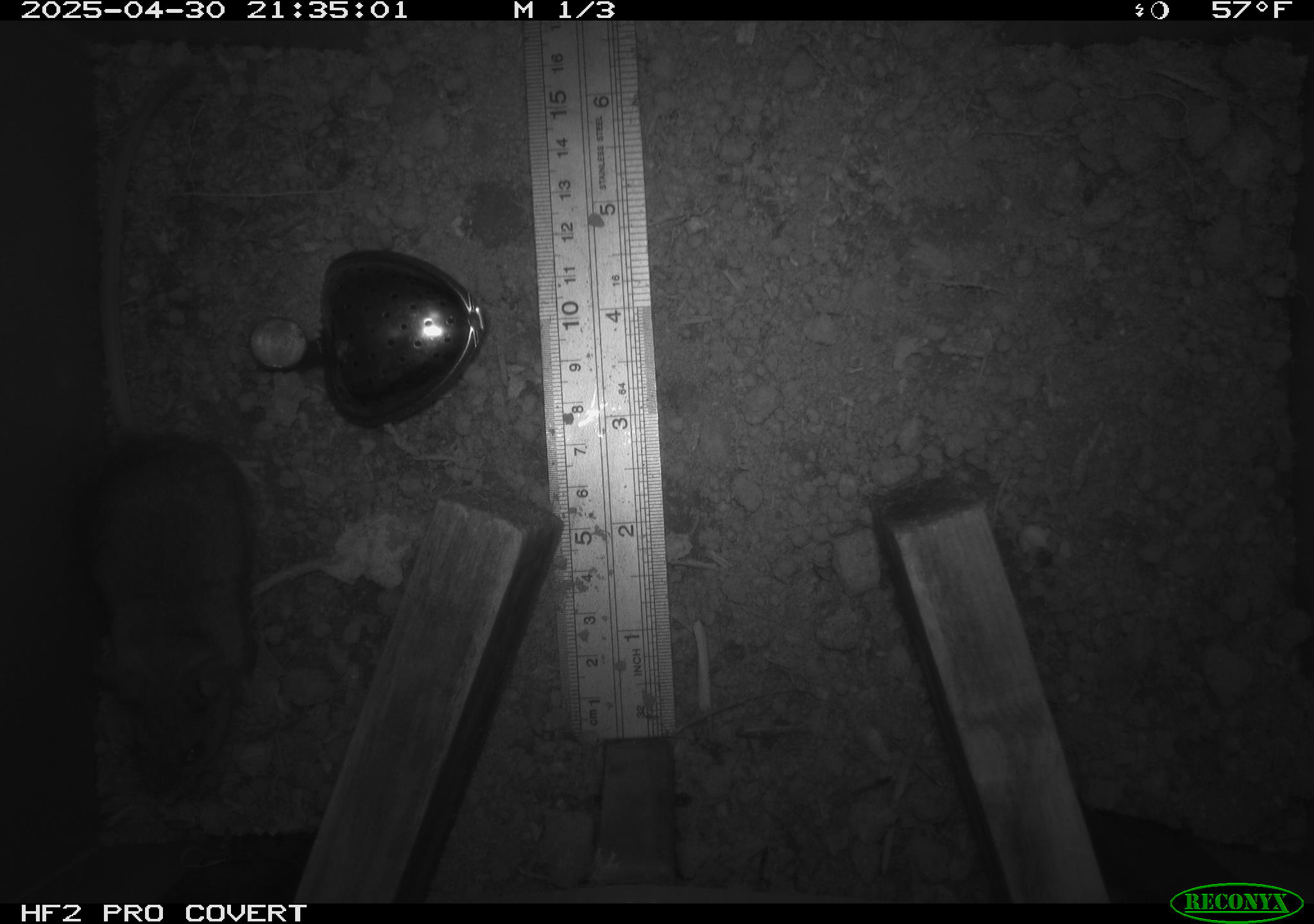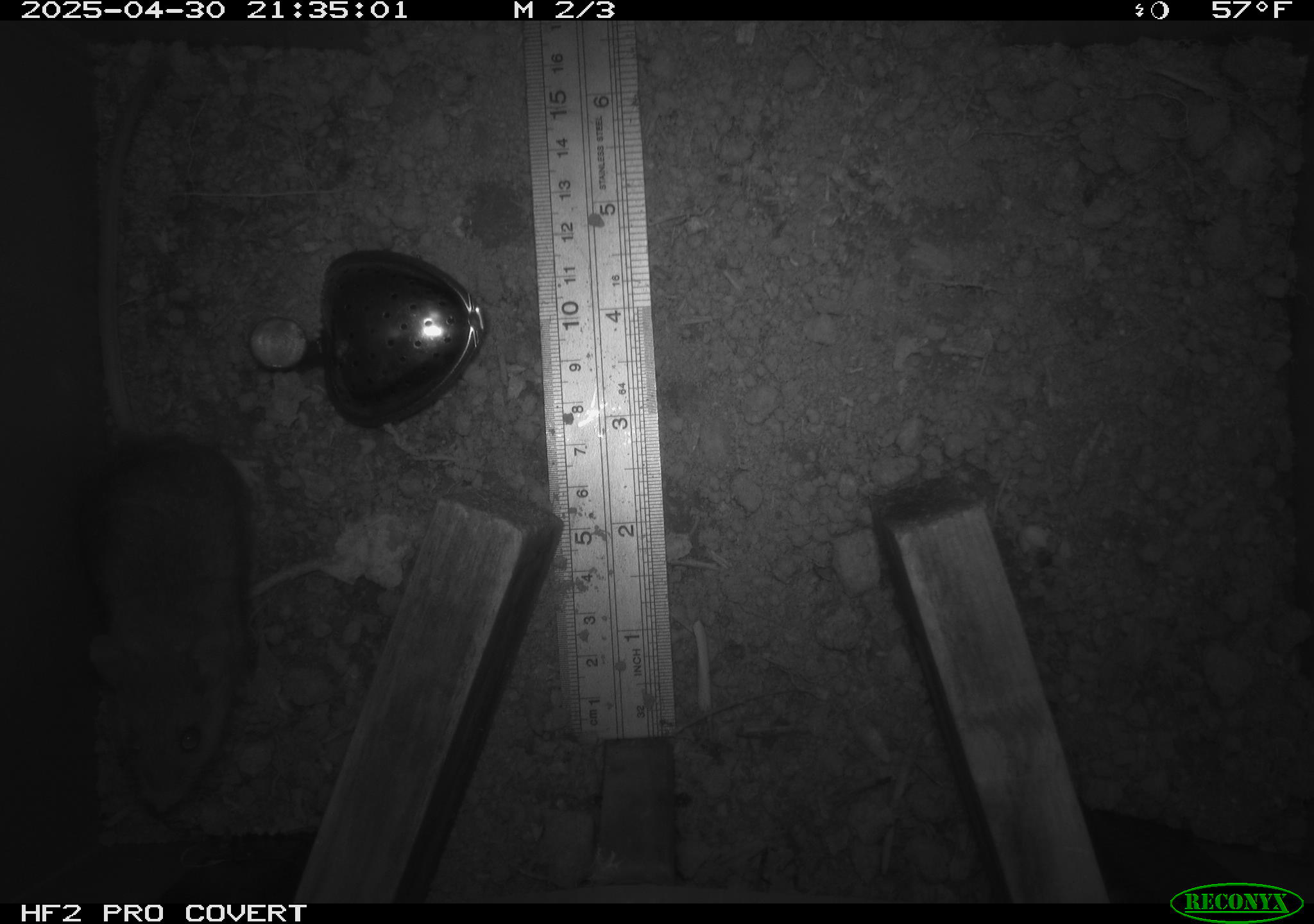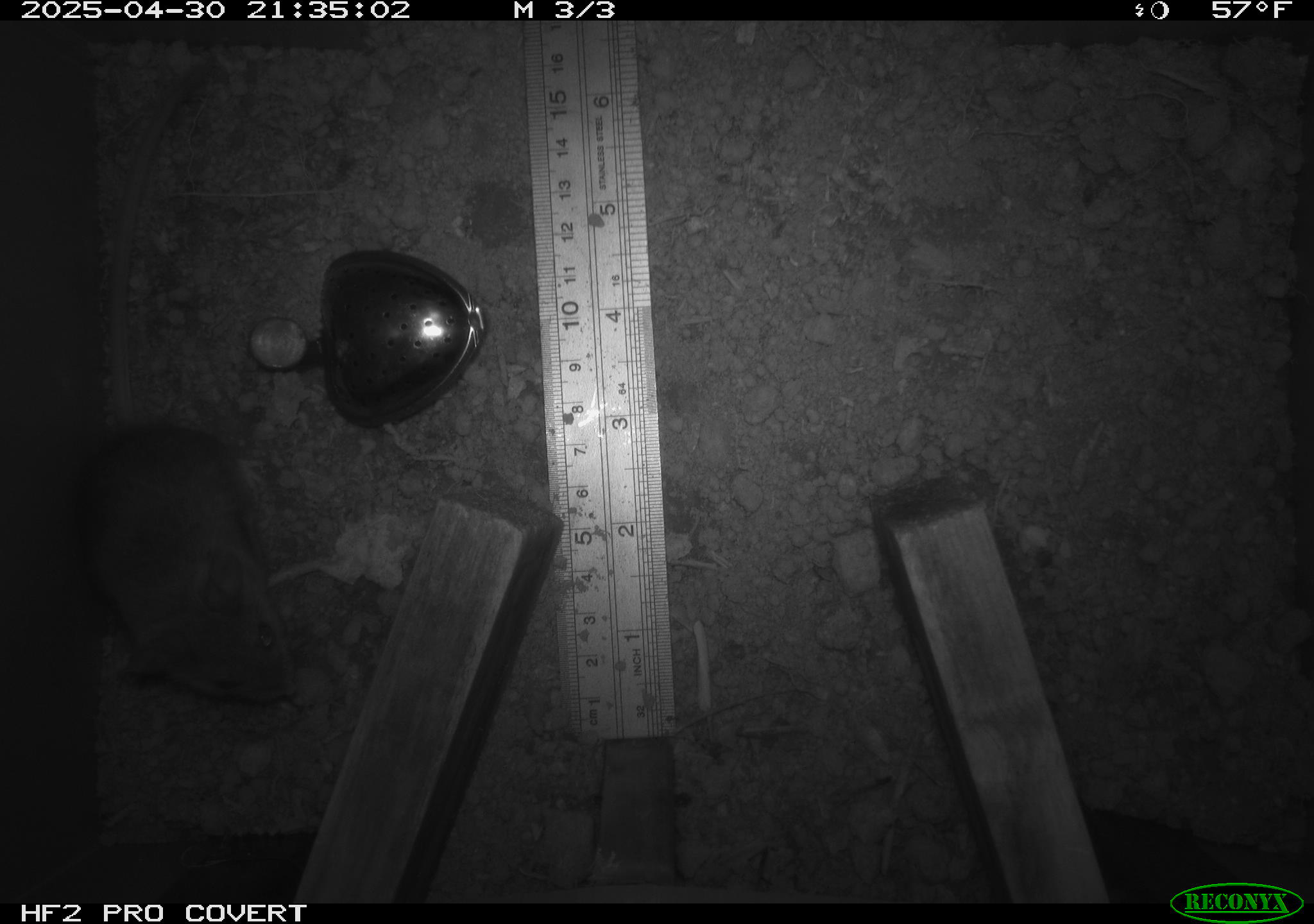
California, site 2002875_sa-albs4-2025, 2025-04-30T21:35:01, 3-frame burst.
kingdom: Animalia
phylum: Chordata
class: Mammalia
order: Rodentia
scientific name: Rodentia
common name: mouse species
Mouse species (Rodentia).